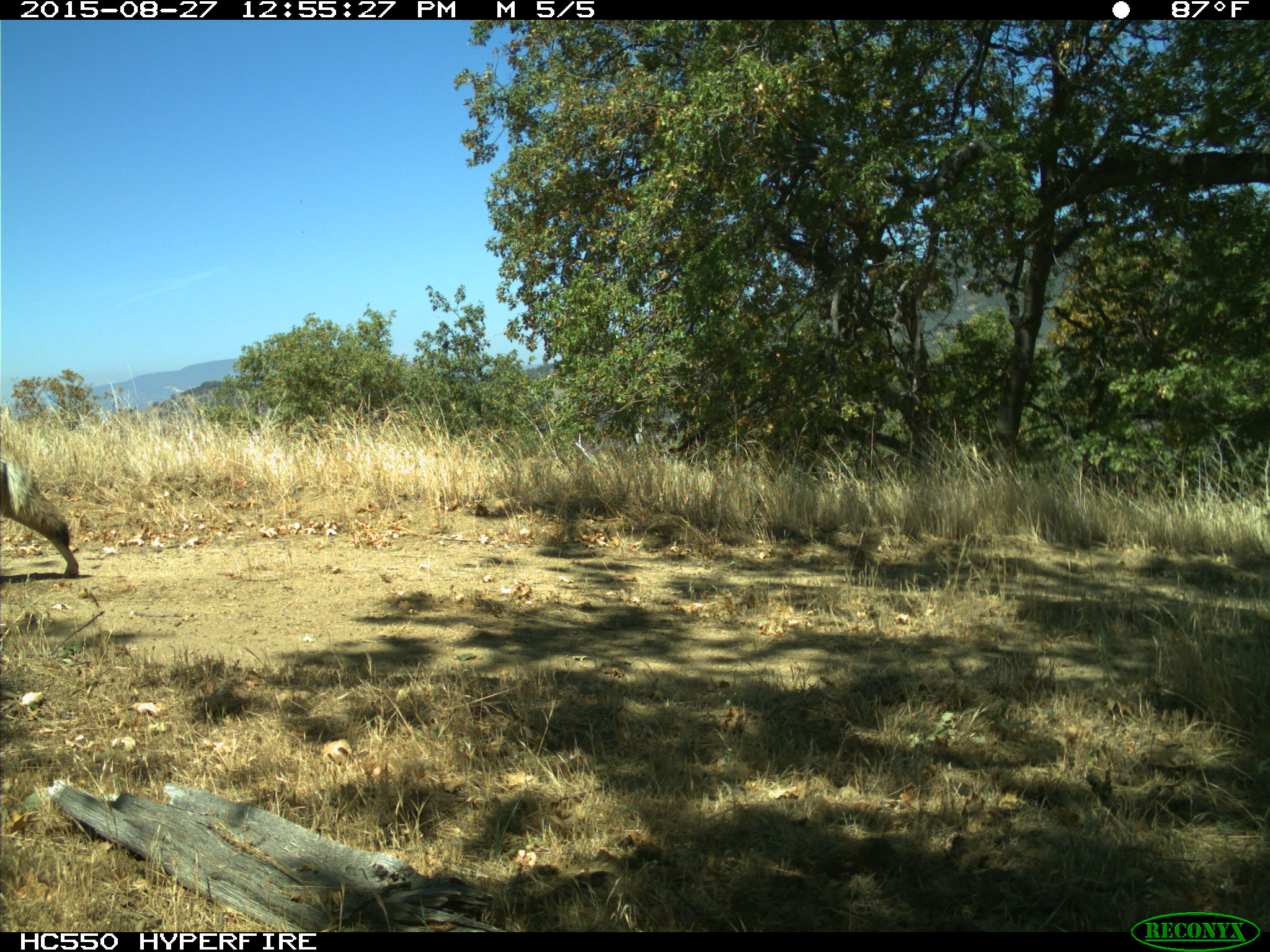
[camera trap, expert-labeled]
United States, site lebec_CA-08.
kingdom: Animalia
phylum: Chordata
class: Mammalia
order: Carnivora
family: Canidae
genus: Canis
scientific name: Canis latrans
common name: coyote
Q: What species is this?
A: Canis latrans (coyote).